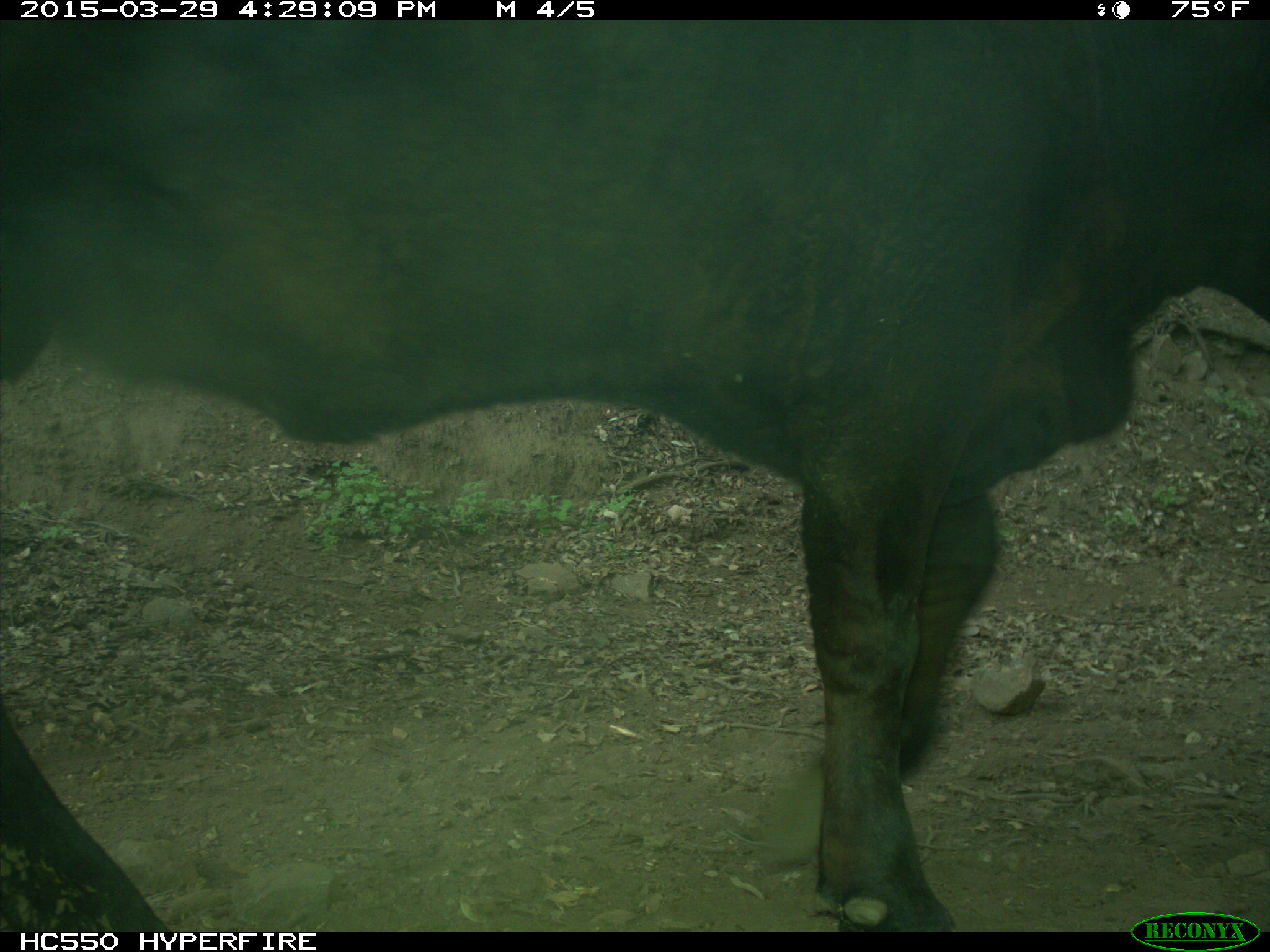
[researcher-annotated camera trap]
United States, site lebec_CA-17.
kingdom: Animalia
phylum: Chordata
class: Mammalia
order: Artiodactyla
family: Bovidae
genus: Bos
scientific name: Bos taurus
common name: domestic cow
Bos taurus (domestic cow).